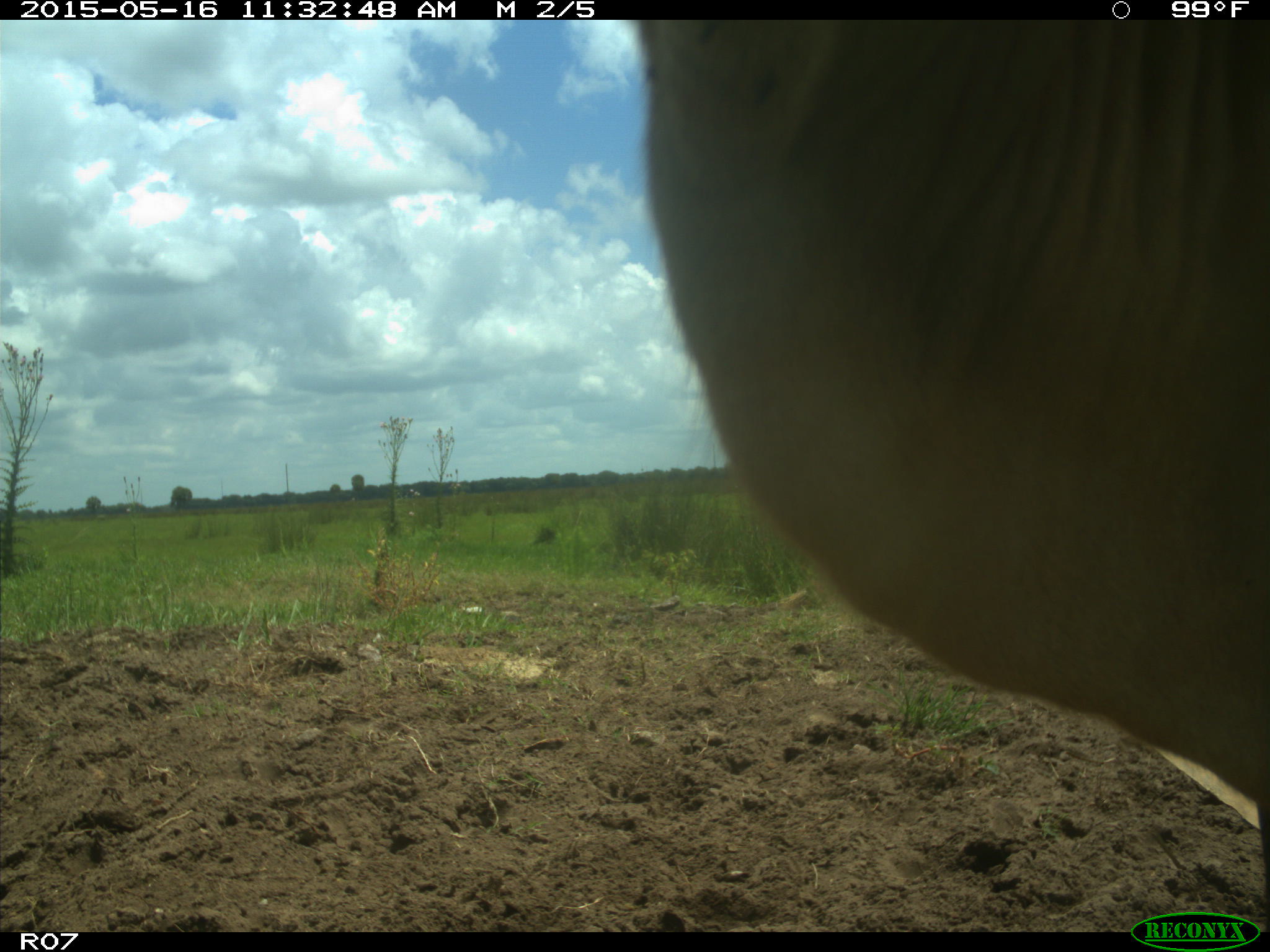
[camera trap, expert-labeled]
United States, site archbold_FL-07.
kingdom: Animalia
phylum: Chordata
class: Mammalia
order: Artiodactyla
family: Bovidae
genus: Bos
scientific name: Bos taurus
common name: domestic cow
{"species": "Bos taurus (domestic cow)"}